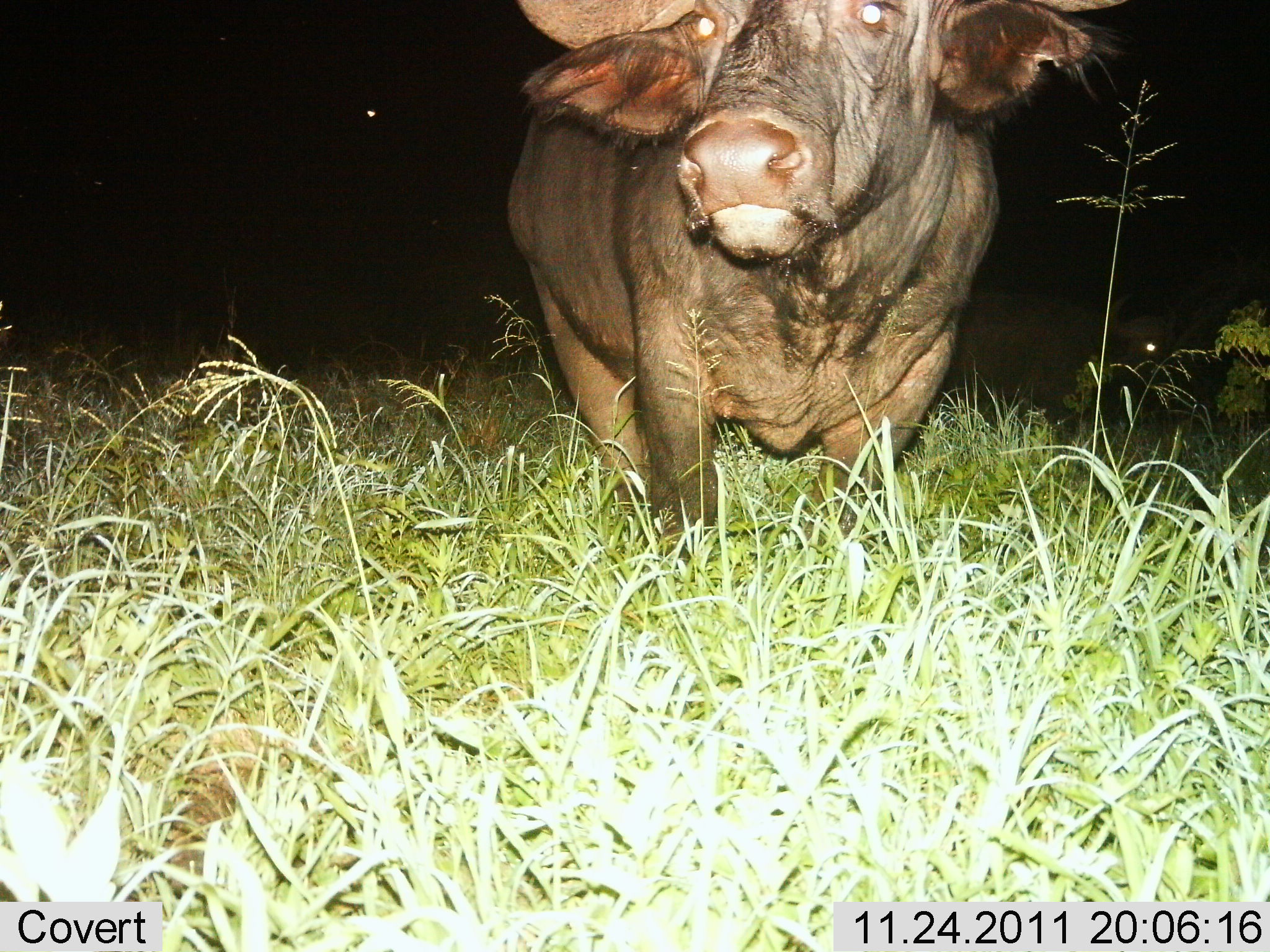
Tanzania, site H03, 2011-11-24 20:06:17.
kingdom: Animalia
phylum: Chordata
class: Mammalia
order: Artiodactyla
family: Bovidae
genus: Syncerus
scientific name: Syncerus caffer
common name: cape buffalo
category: buffalo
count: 1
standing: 100%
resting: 0%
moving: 0%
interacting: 0%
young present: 0%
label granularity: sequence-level